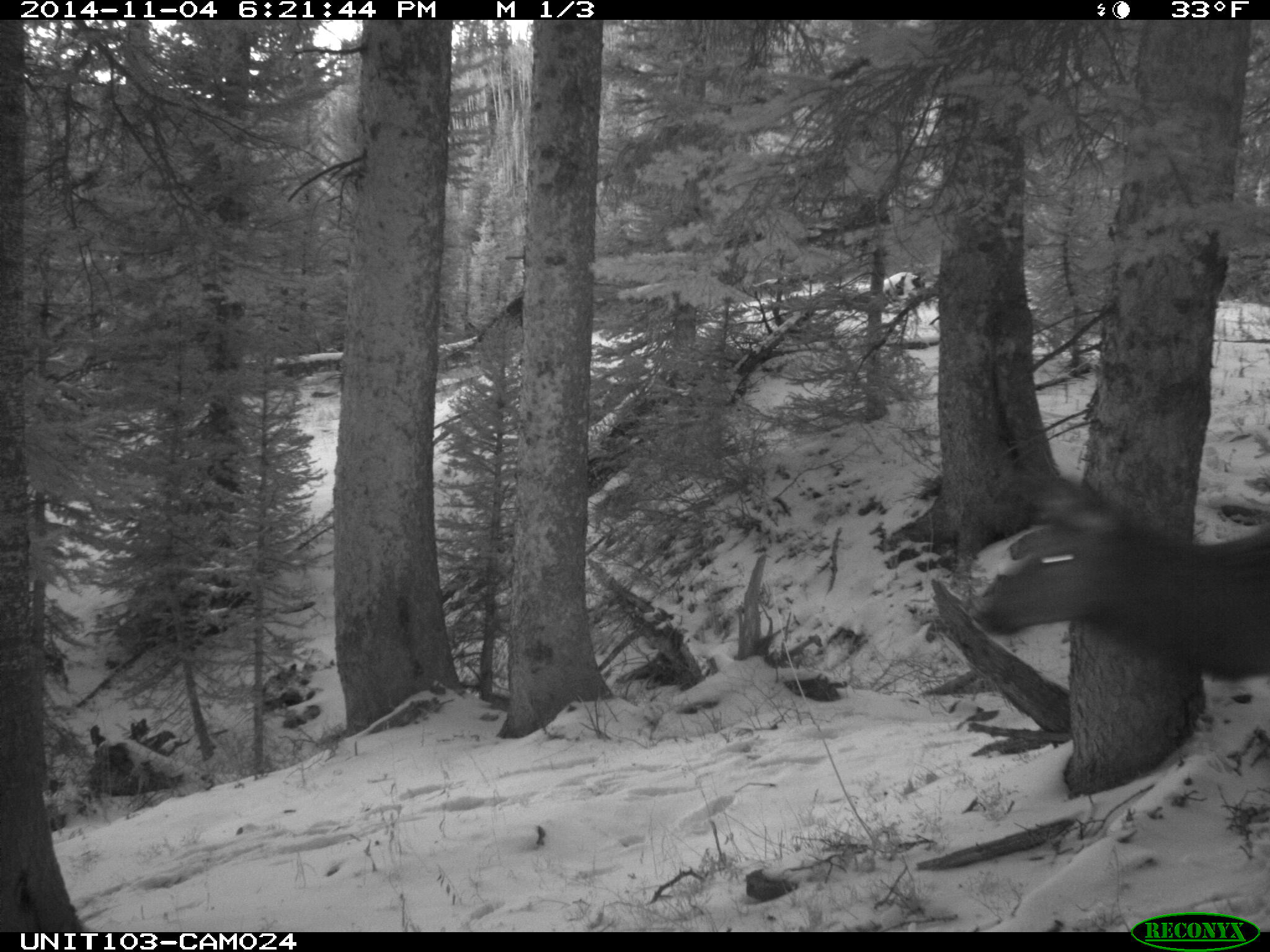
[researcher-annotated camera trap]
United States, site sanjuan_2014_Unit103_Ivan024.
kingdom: Animalia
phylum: Chordata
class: Mammalia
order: Artiodactyla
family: Cervidae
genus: Cervus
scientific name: Cervus elaphus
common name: red deer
Cervus elaphus (red deer).